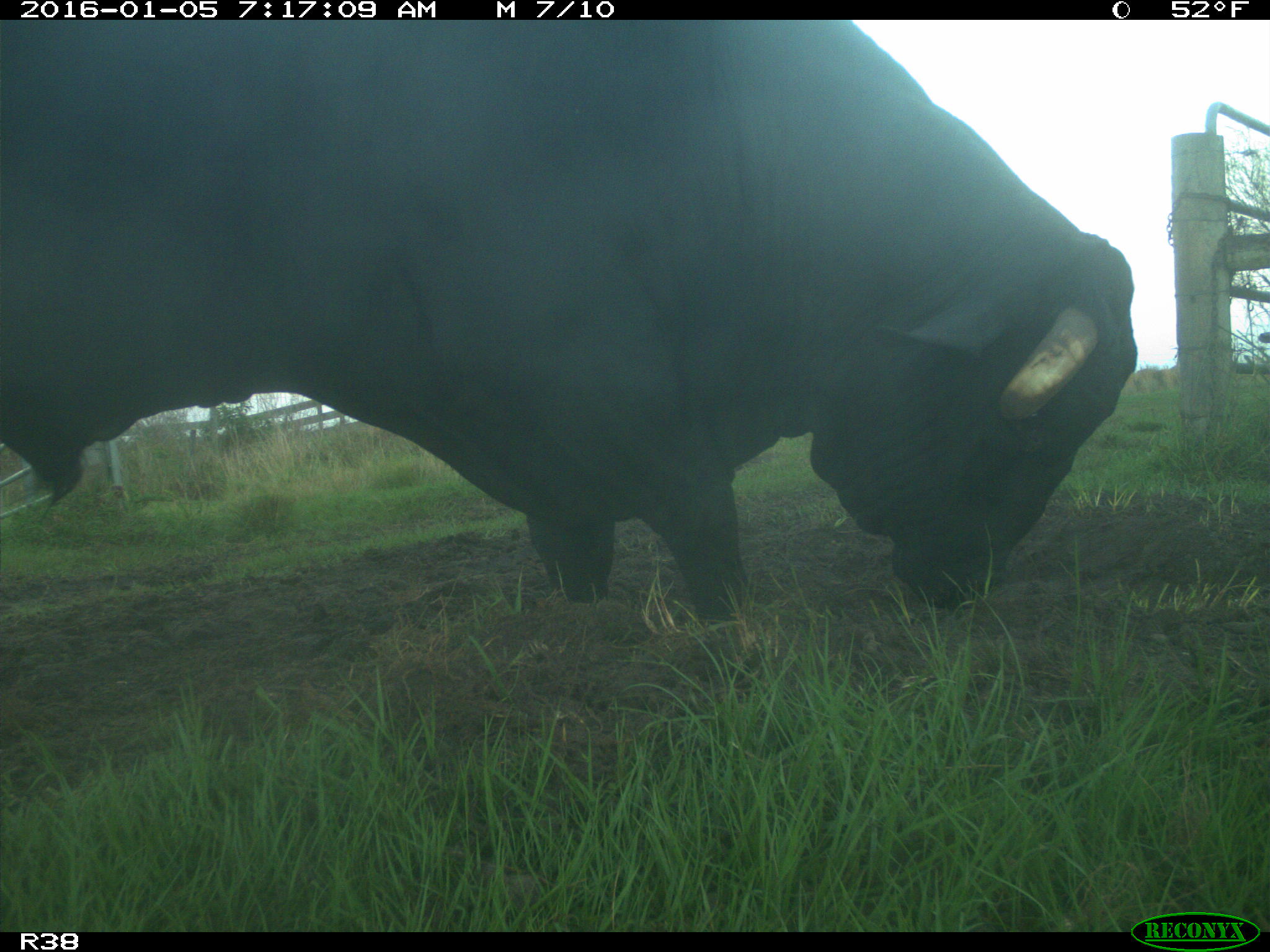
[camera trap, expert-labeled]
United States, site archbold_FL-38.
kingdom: Animalia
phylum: Chordata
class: Mammalia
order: Artiodactyla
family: Bovidae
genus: Bos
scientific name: Bos taurus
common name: domestic cow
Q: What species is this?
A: Bos taurus (domestic cow).